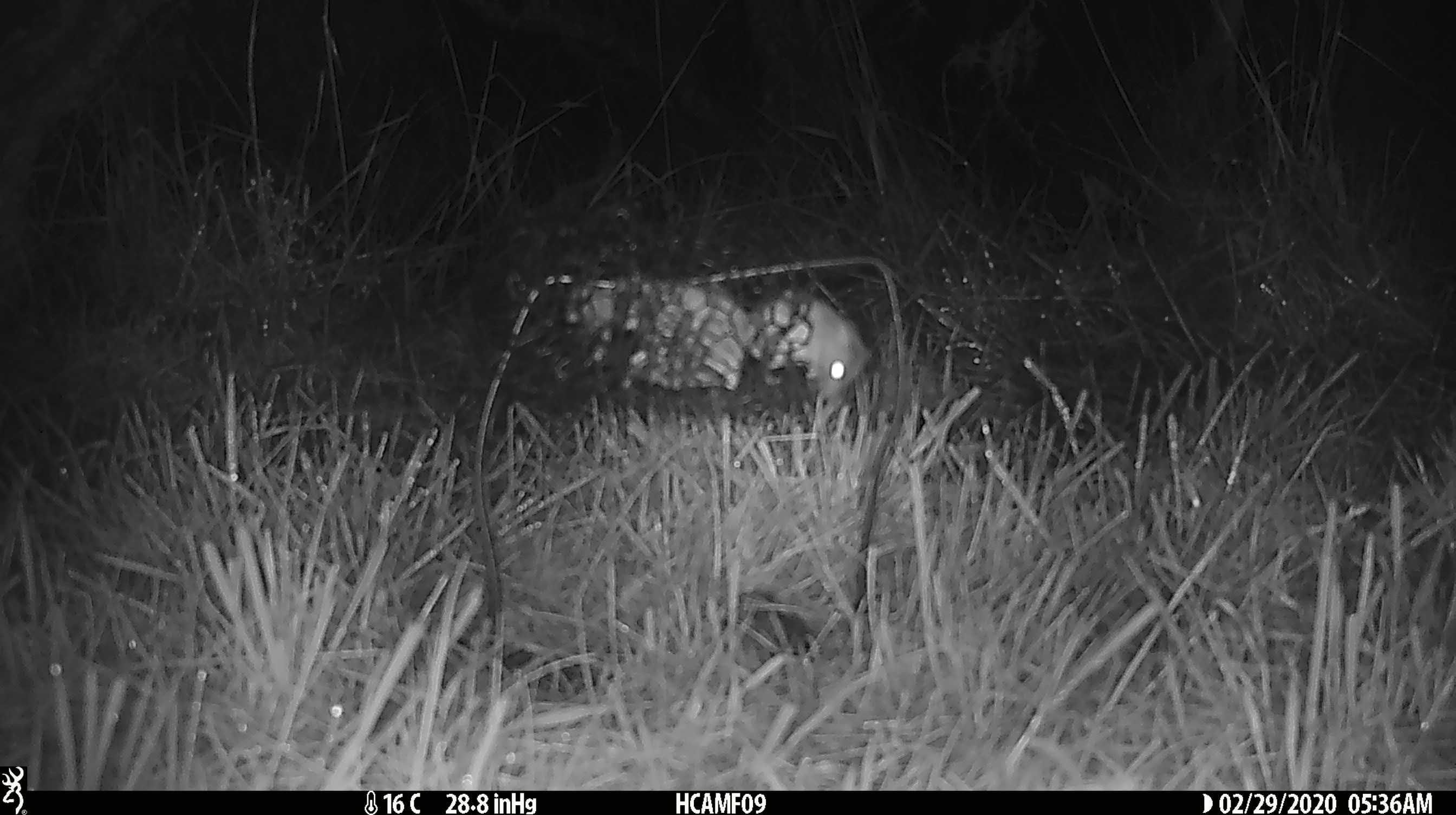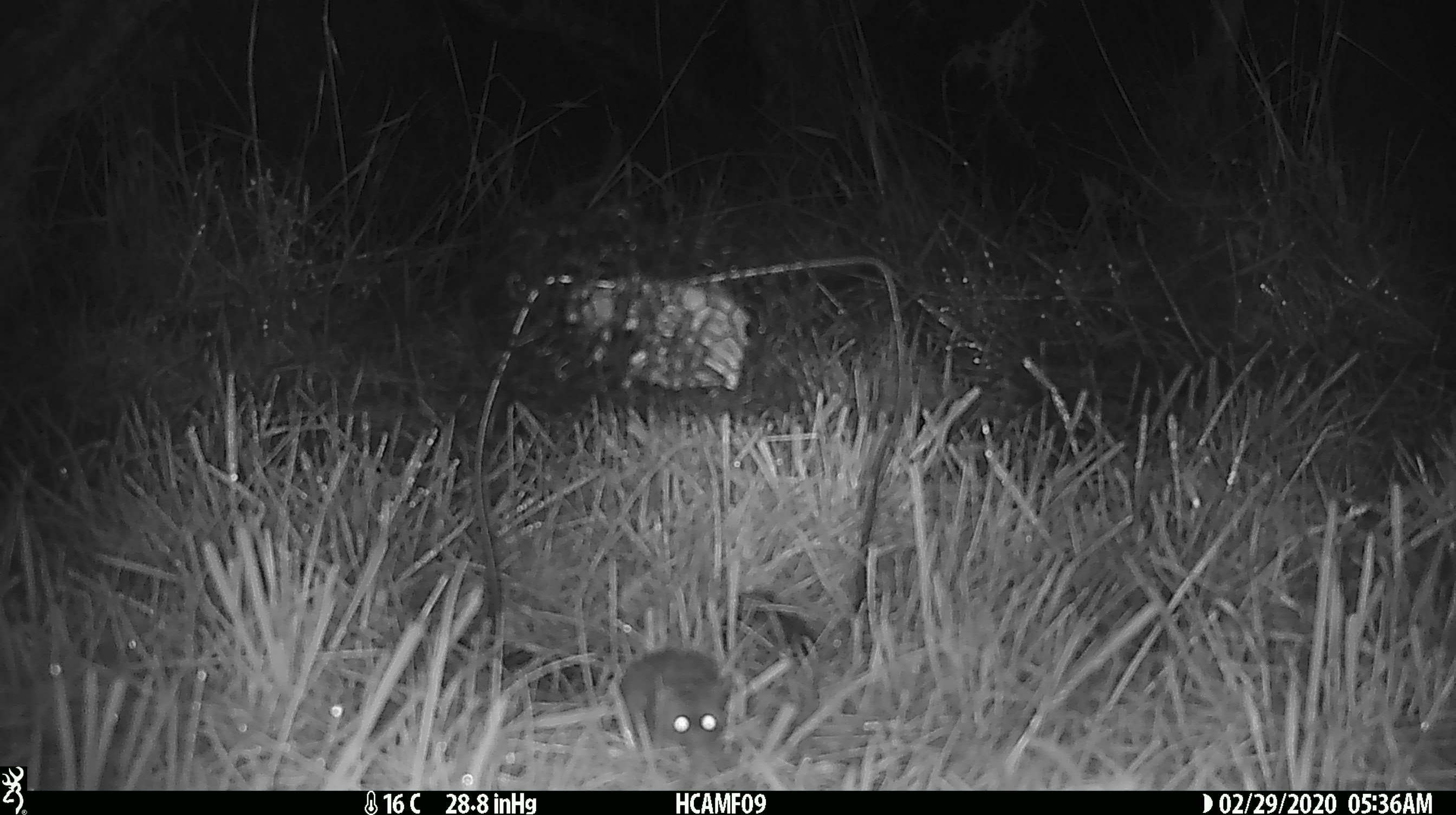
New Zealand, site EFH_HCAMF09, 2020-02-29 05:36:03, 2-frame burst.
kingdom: Animalia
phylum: Chordata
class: Mammalia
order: Rodentia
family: Muridae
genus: Mus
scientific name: Mus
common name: mouse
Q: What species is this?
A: Mouse (Mus).